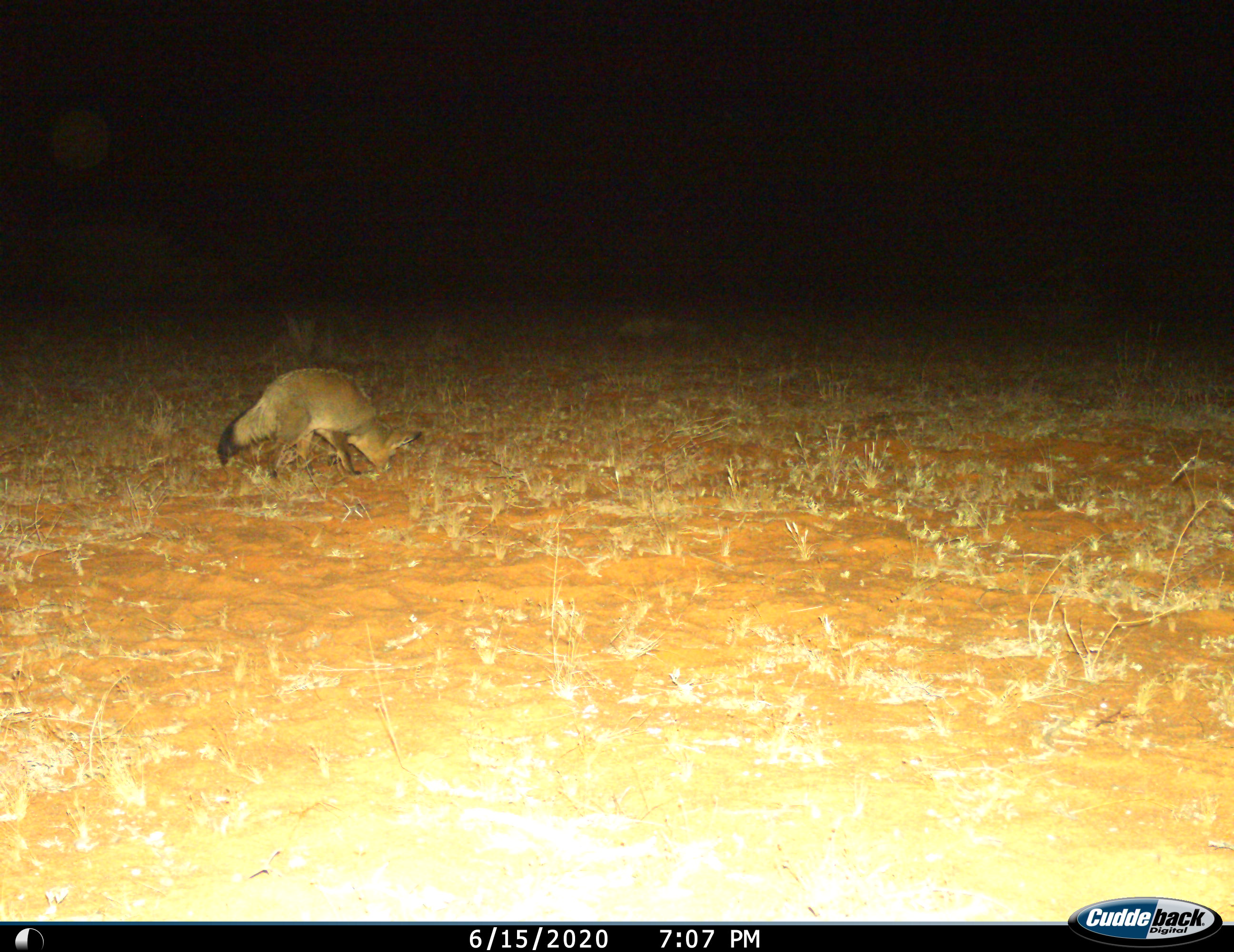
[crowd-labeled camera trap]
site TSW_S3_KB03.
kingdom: Animalia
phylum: Chordata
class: Mammalia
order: Carnivora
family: Canidae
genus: Otocyon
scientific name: Otocyon megalotis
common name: bat-eared fox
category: foxbateared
Foxbateared (bat-eared fox) (Otocyon megalotis), count 1. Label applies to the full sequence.